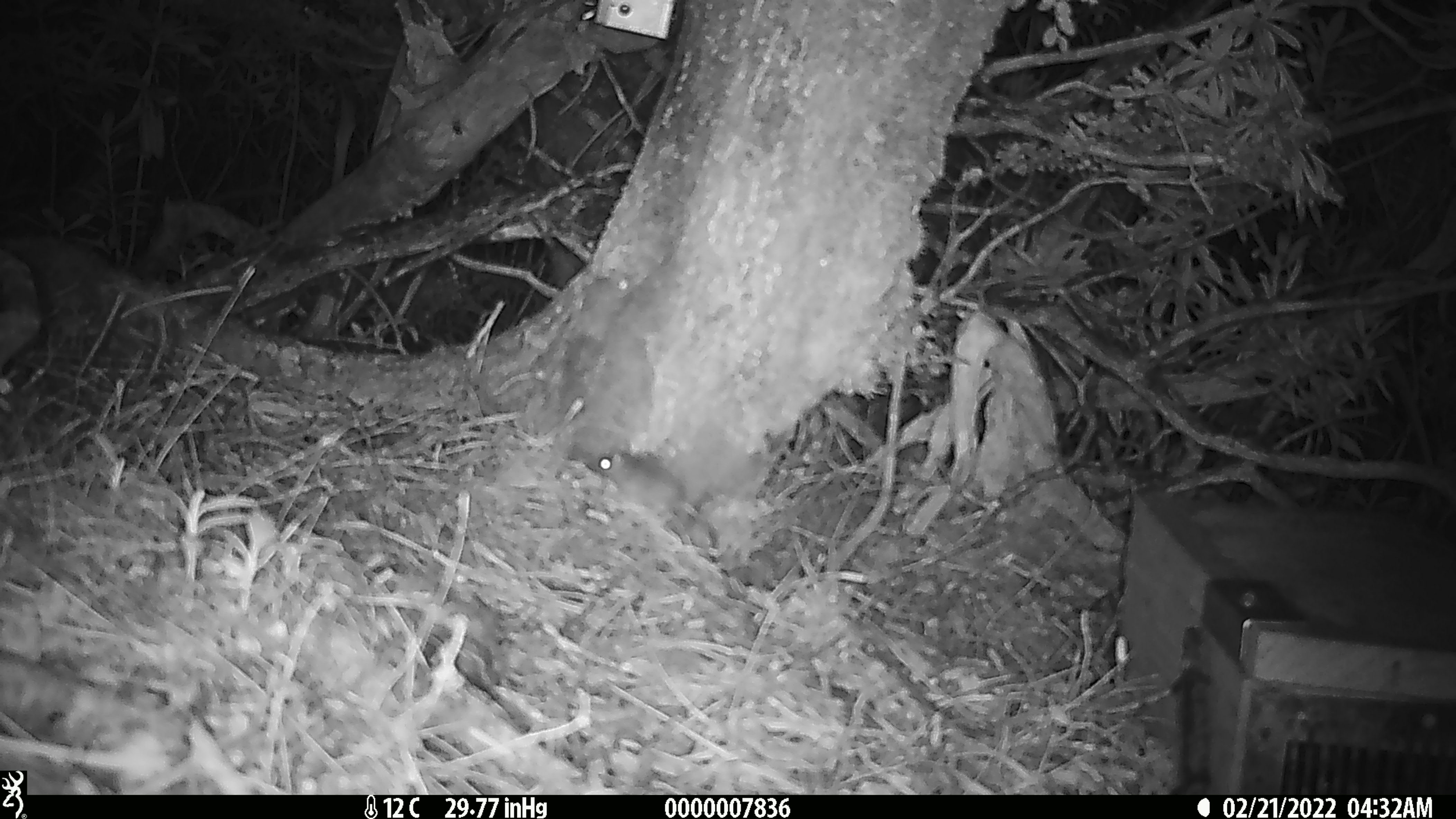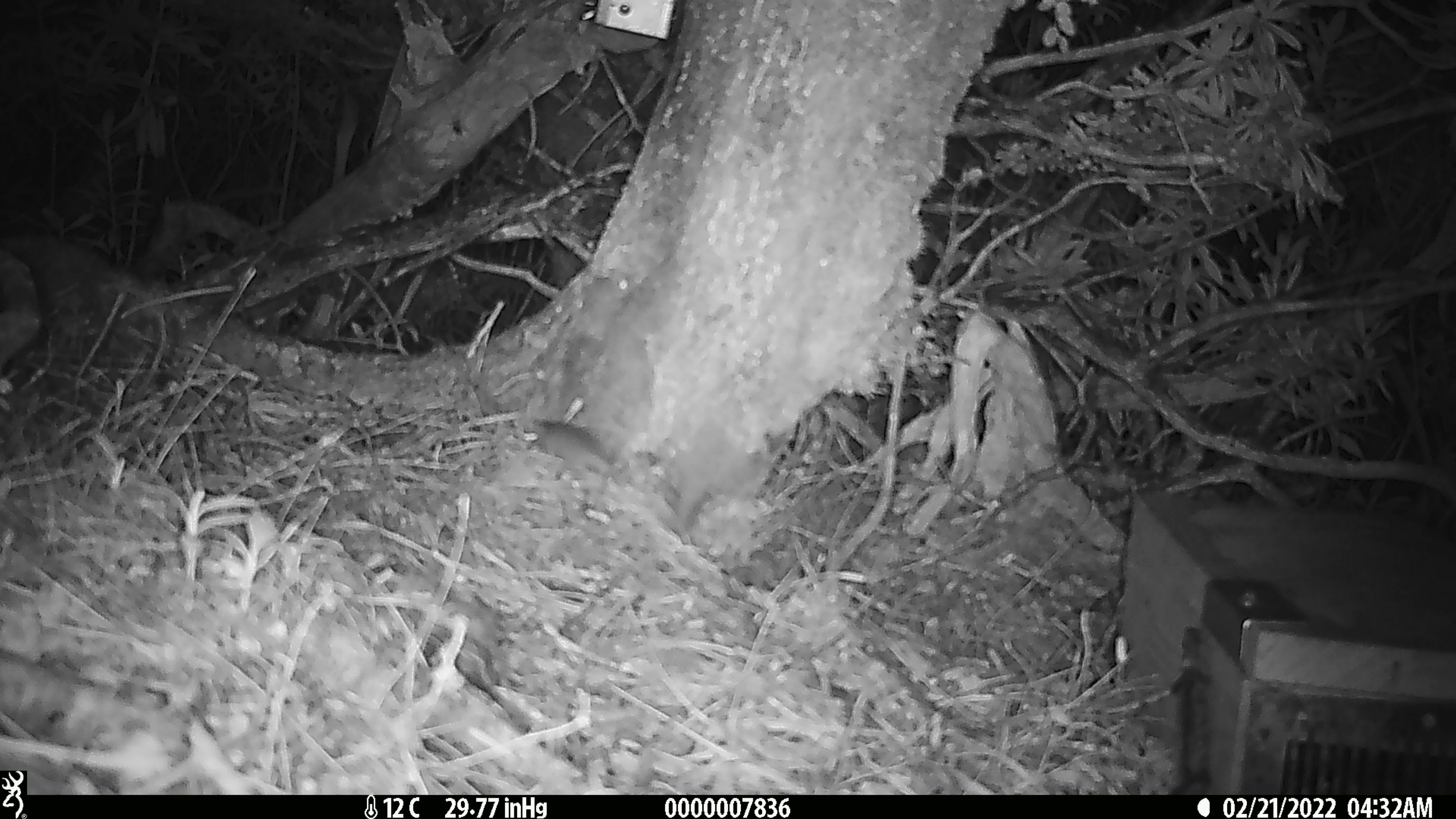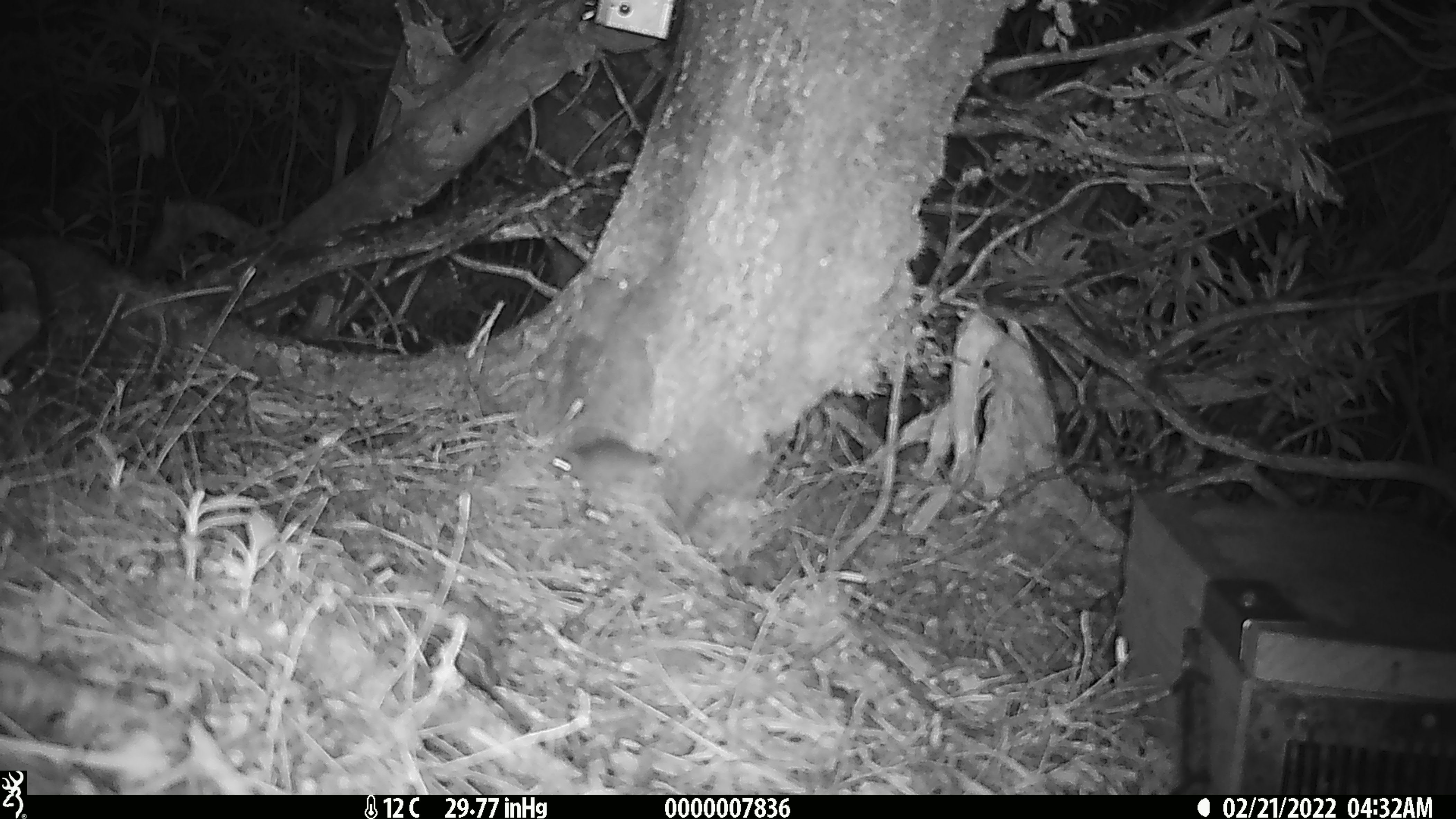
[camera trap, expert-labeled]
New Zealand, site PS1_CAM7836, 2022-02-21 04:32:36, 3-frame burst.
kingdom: Animalia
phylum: Chordata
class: Mammalia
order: Rodentia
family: Muridae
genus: Mus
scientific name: Mus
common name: mouse